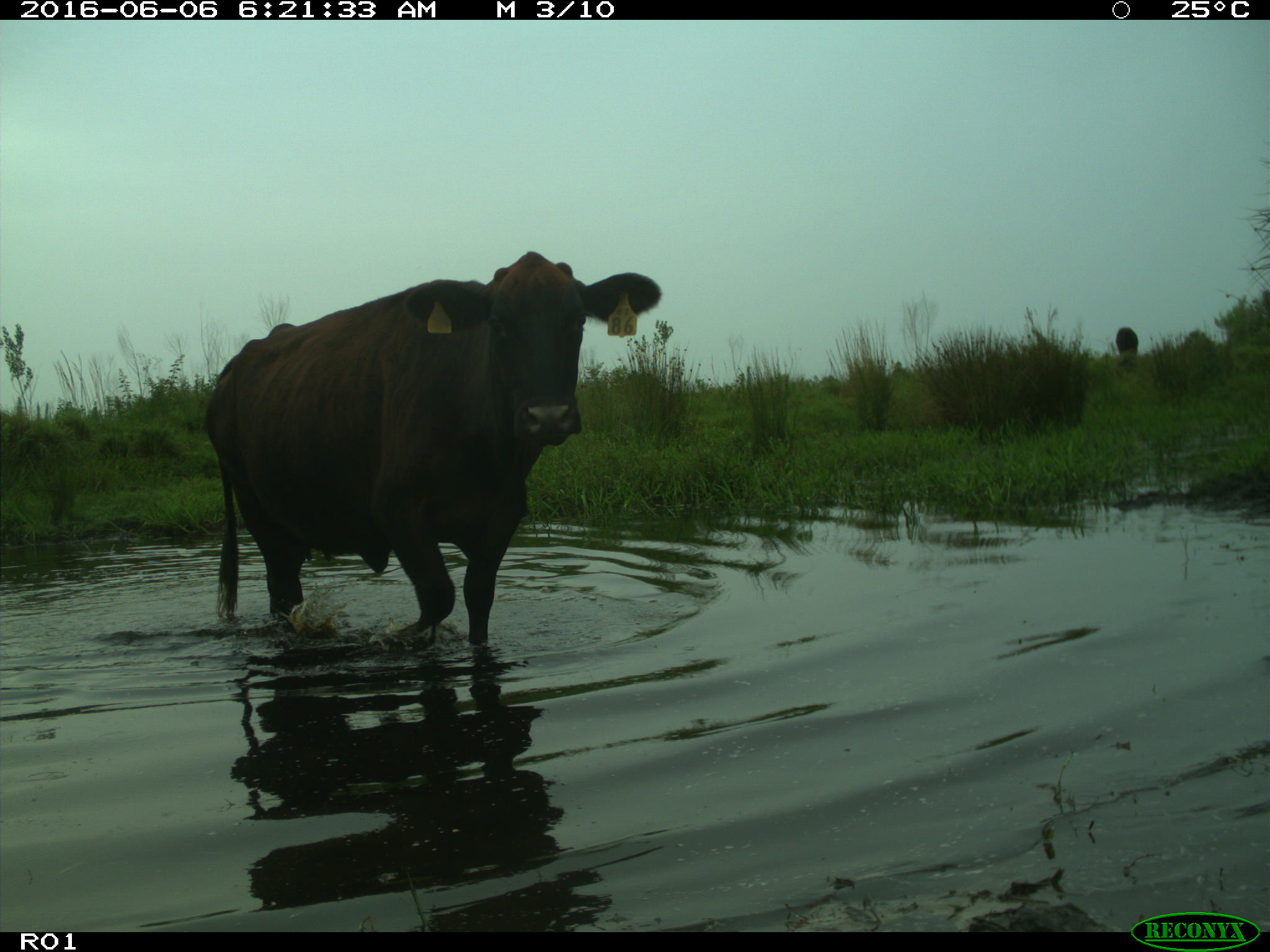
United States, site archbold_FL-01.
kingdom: Animalia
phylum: Chordata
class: Mammalia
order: Artiodactyla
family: Bovidae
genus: Bos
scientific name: Bos taurus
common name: domestic cow